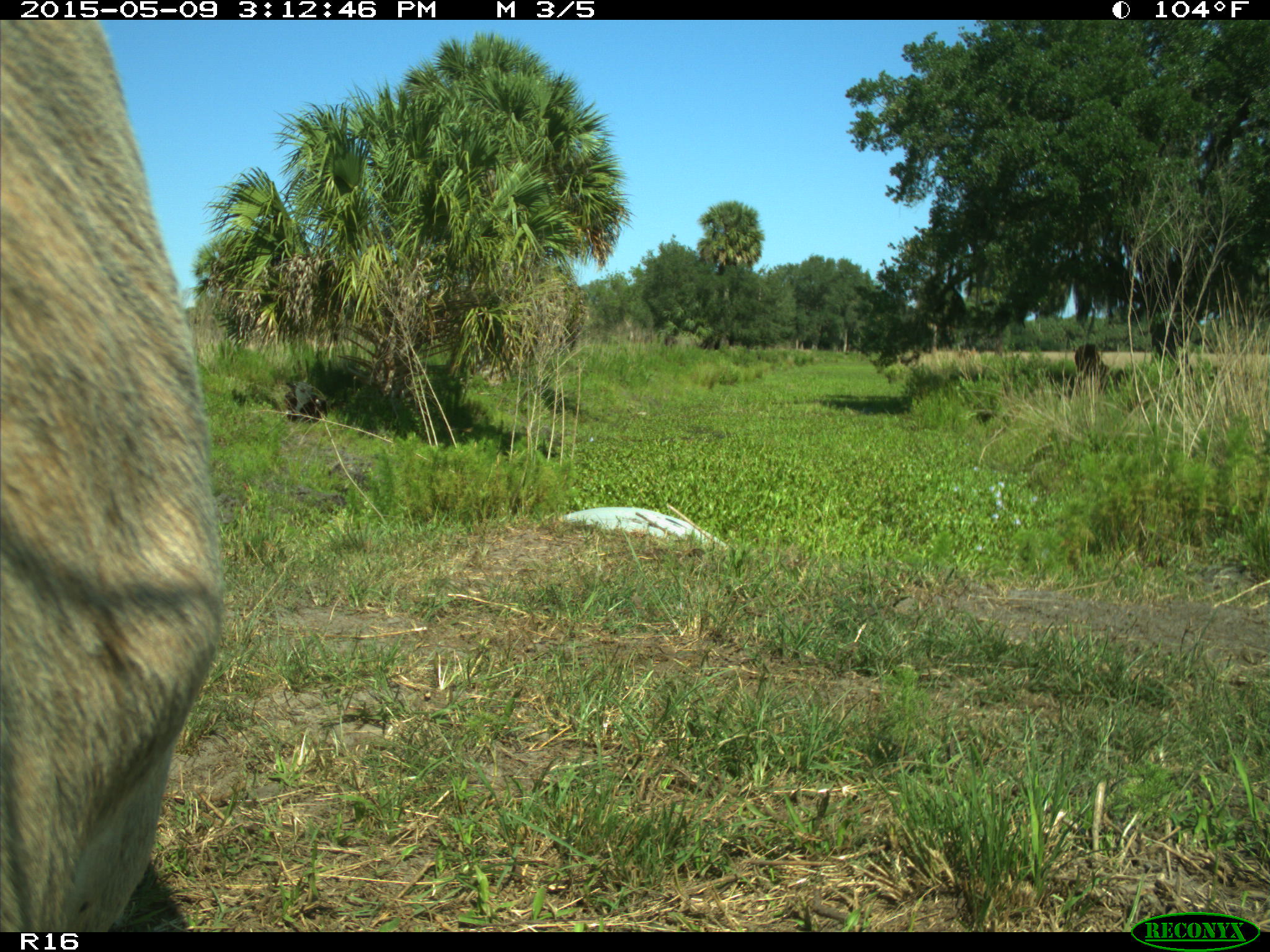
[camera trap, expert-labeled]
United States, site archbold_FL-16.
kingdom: Animalia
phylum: Chordata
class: Mammalia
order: Artiodactyla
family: Bovidae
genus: Bos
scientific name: Bos taurus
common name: domestic cow